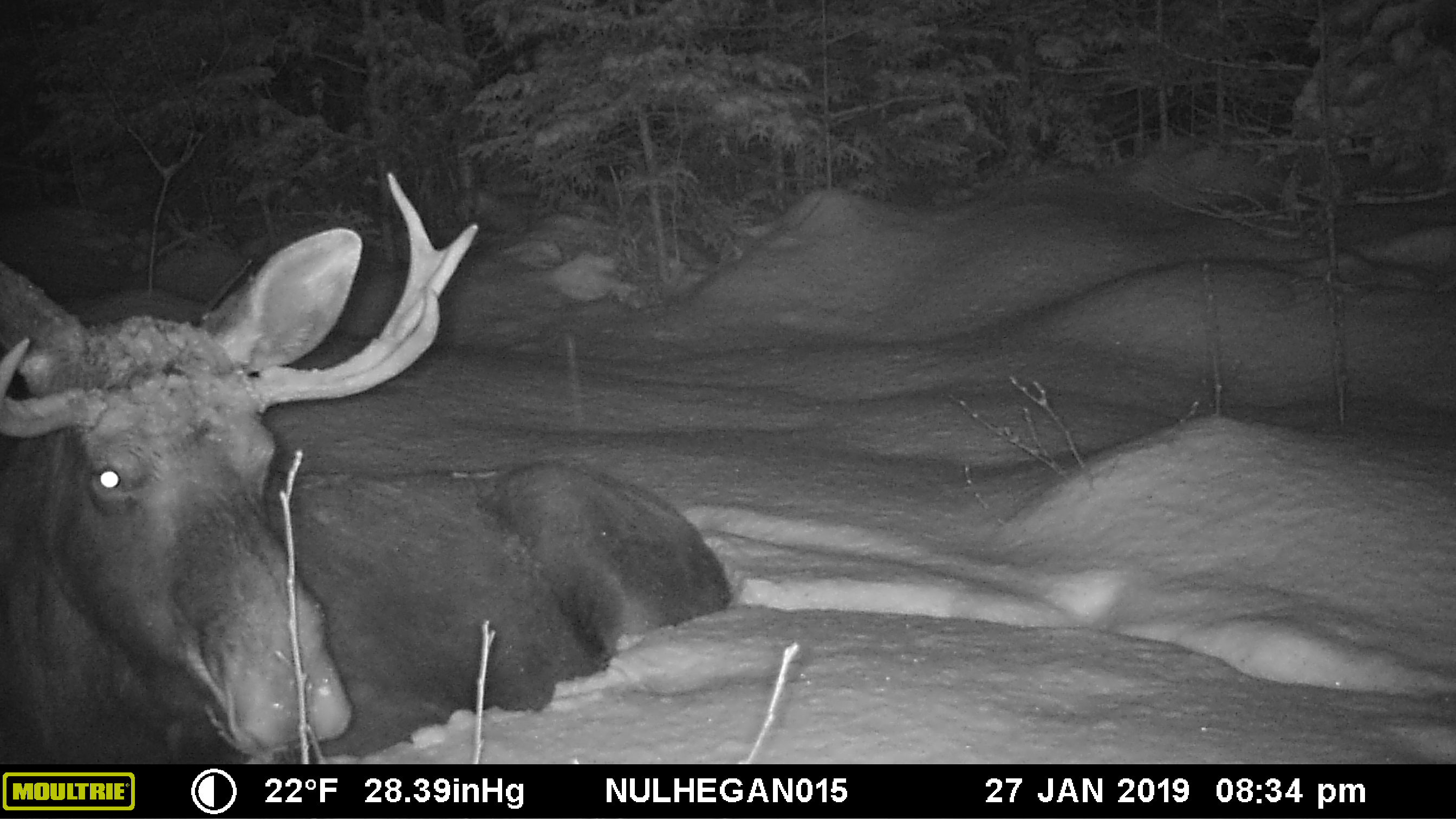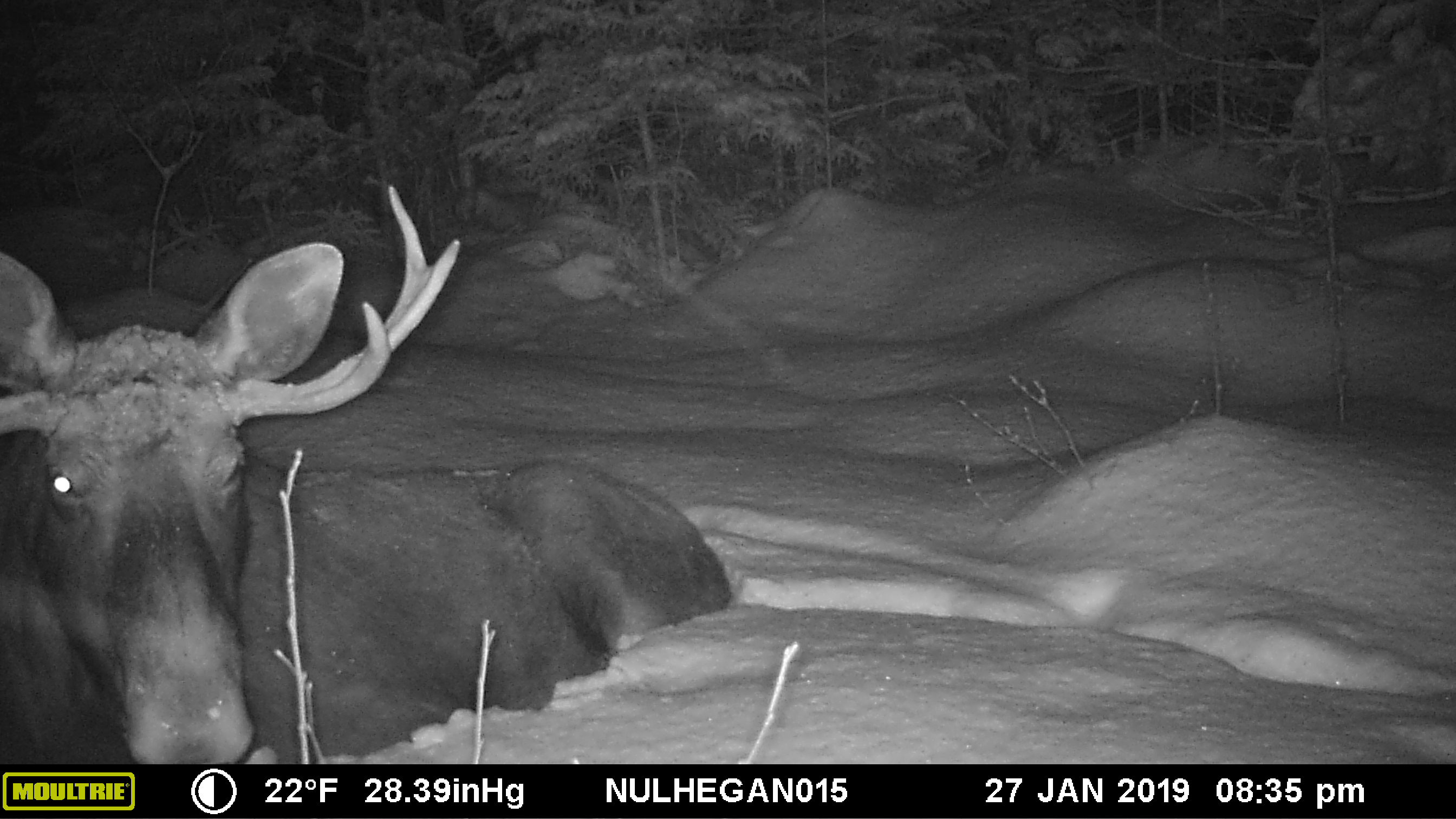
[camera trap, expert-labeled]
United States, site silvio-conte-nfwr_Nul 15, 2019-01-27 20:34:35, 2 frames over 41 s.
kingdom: Animalia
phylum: Chordata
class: Mammalia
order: Artiodactyla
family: Cervidae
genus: Alces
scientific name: Alces alces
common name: moose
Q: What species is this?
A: Moose (Alces alces).